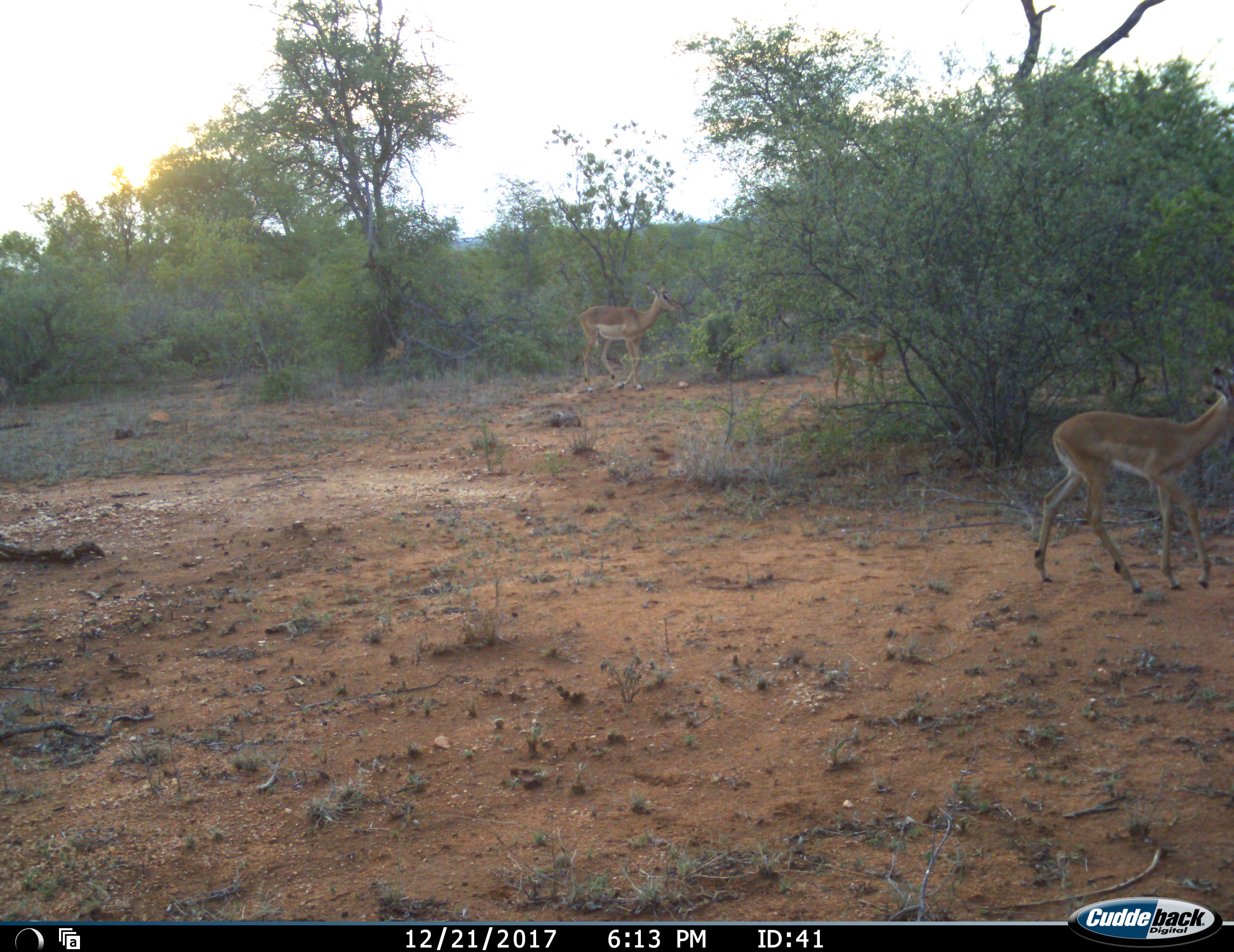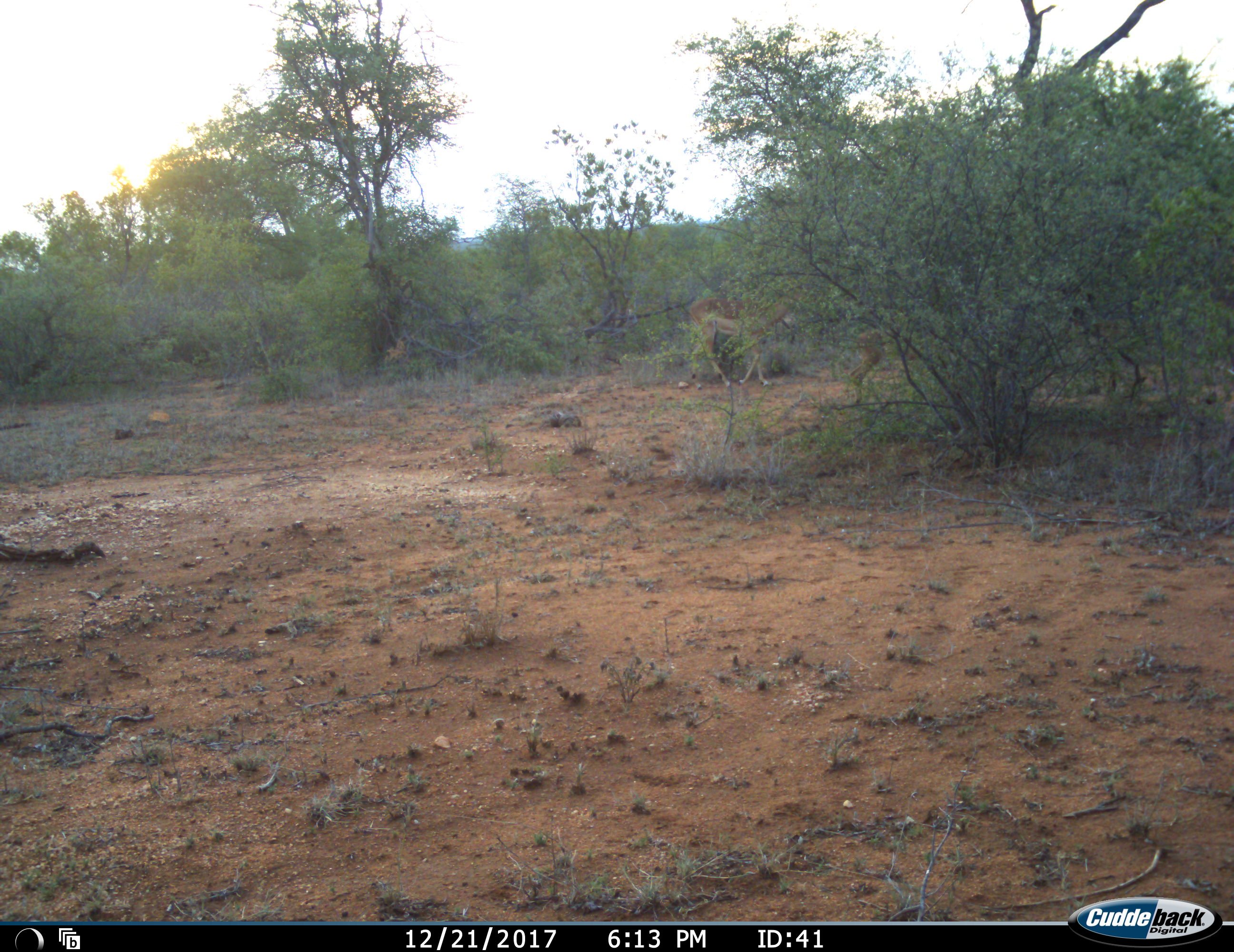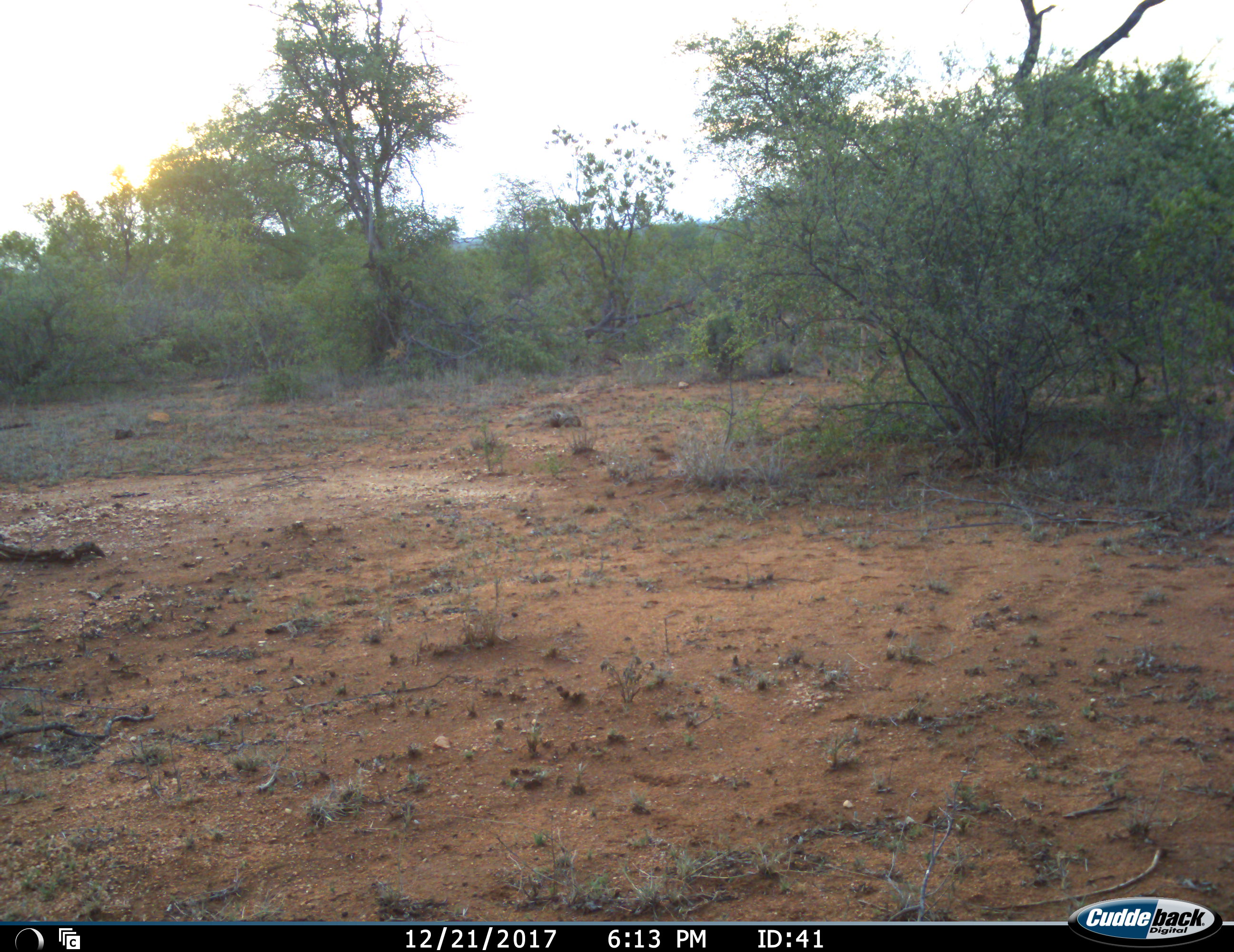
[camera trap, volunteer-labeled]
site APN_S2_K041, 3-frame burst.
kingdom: Animalia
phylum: Chordata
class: Mammalia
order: Artiodactyla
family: Bovidae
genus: Aepyceros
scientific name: Aepyceros melampus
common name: impala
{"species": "impala (Aepyceros melampus)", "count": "3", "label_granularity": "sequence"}